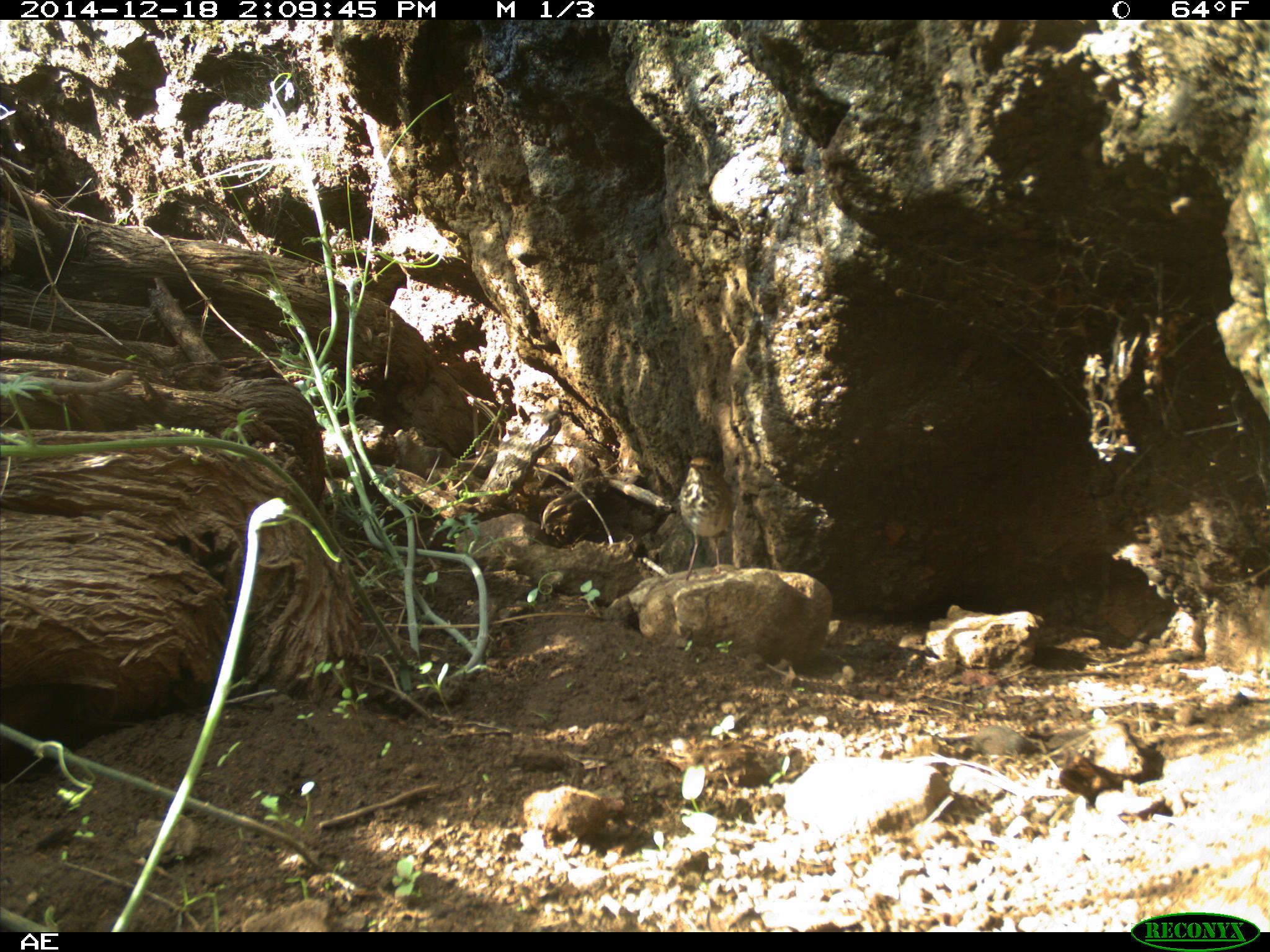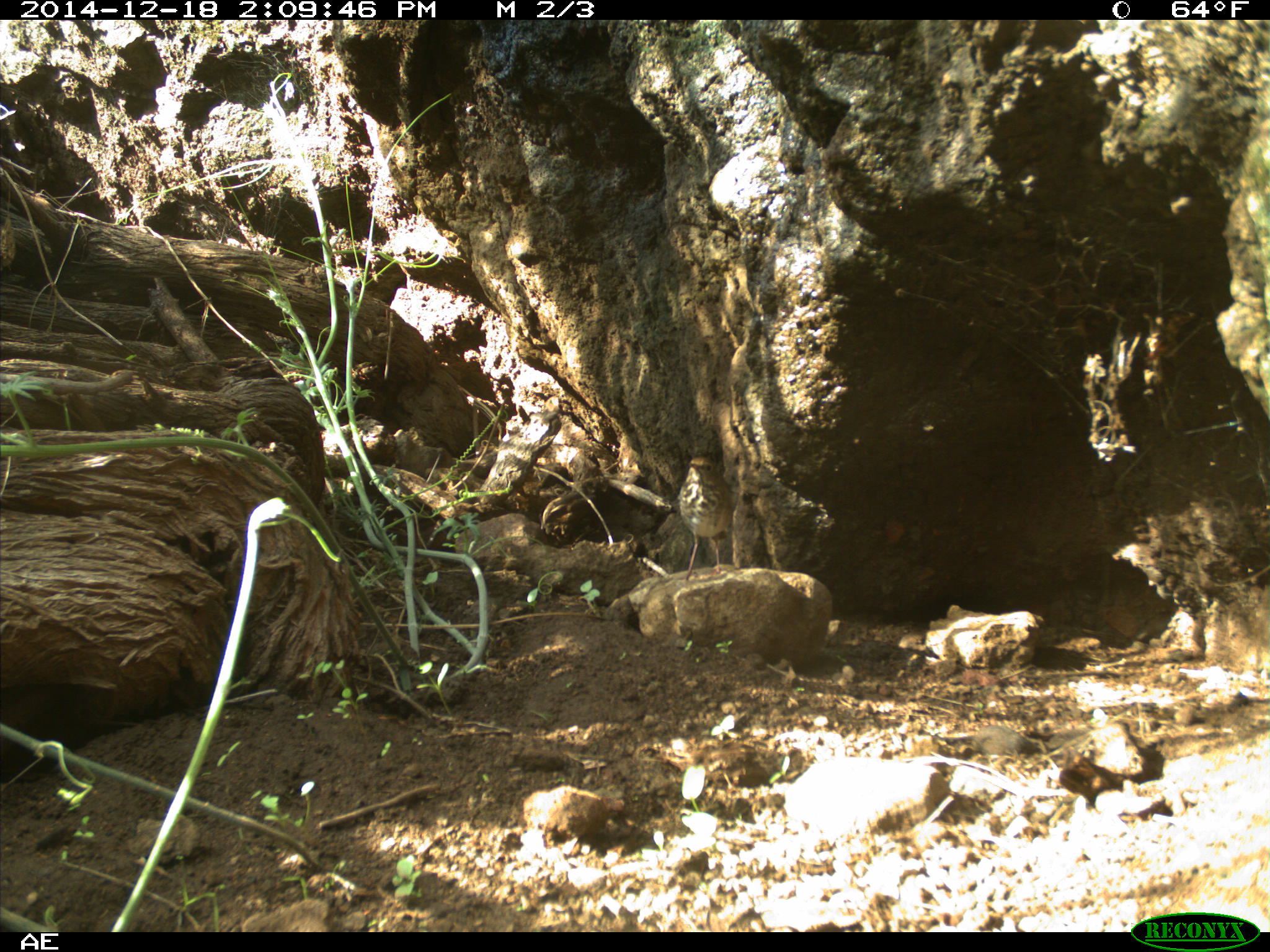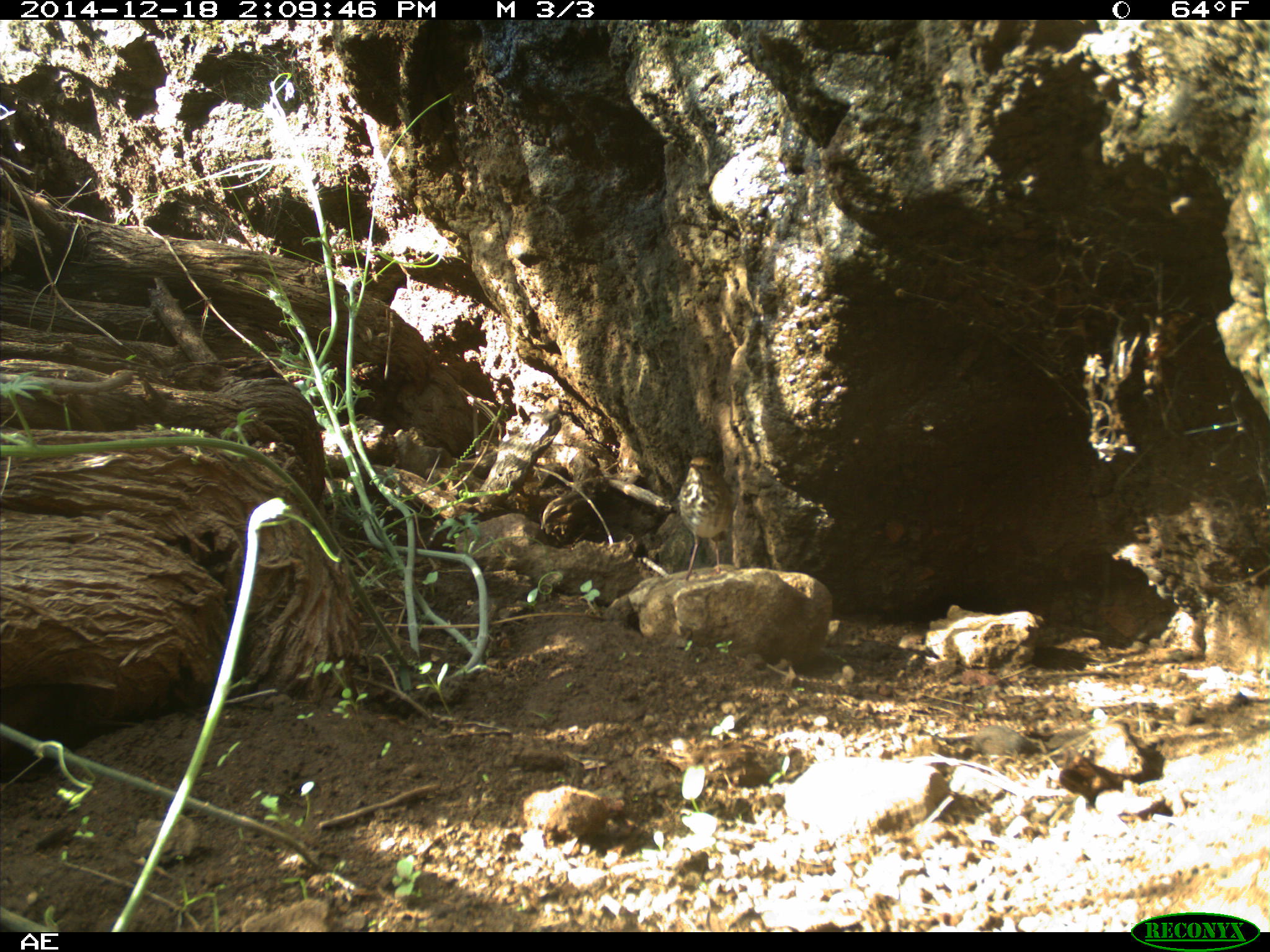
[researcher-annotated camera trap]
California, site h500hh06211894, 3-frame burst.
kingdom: Animalia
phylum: Chordata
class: Aves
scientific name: Aves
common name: bird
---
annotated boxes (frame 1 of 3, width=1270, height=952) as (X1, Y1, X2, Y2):
bird: (677, 457, 733, 582)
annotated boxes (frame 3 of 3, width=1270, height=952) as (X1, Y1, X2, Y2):
bird: (678, 456, 733, 582)